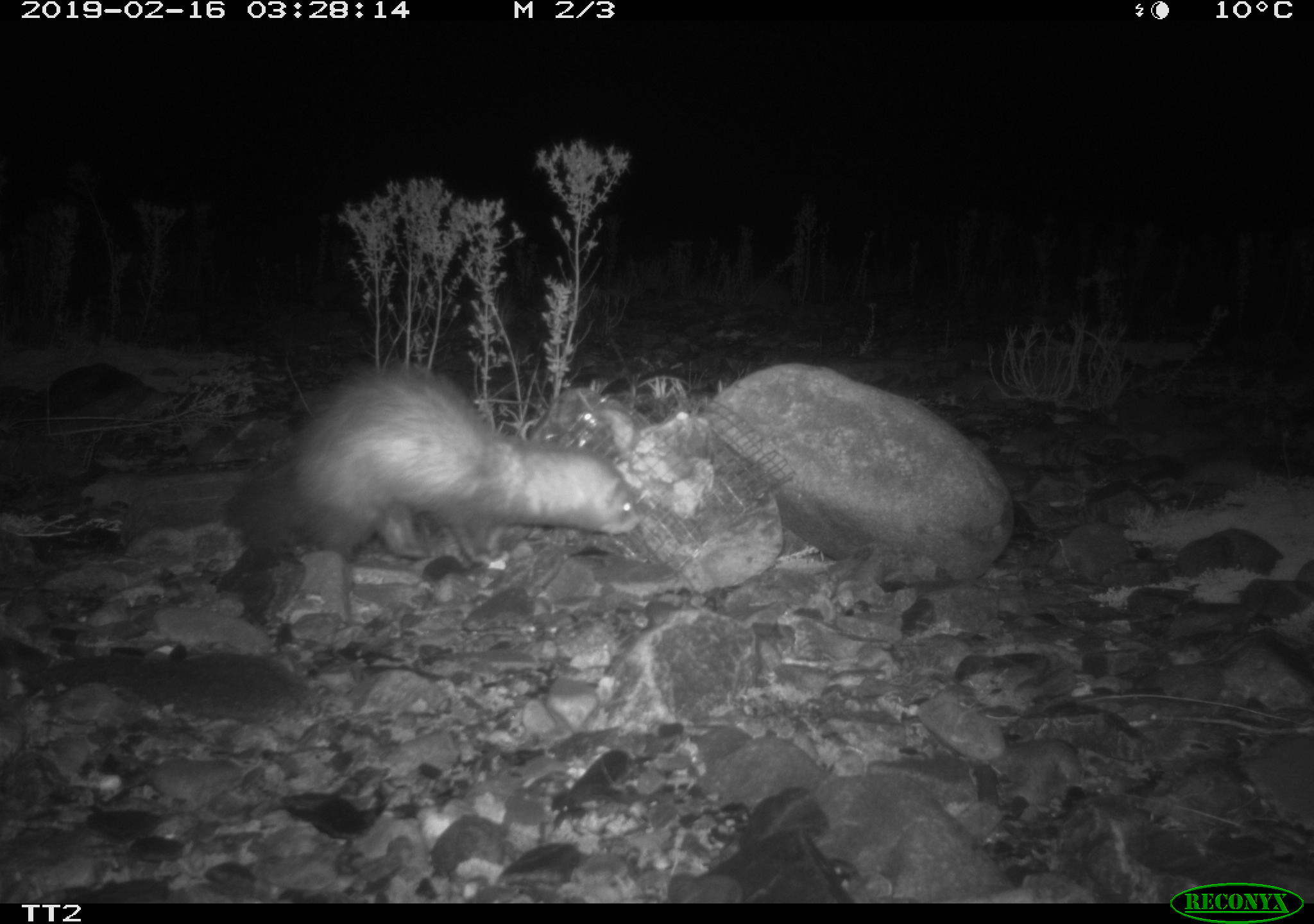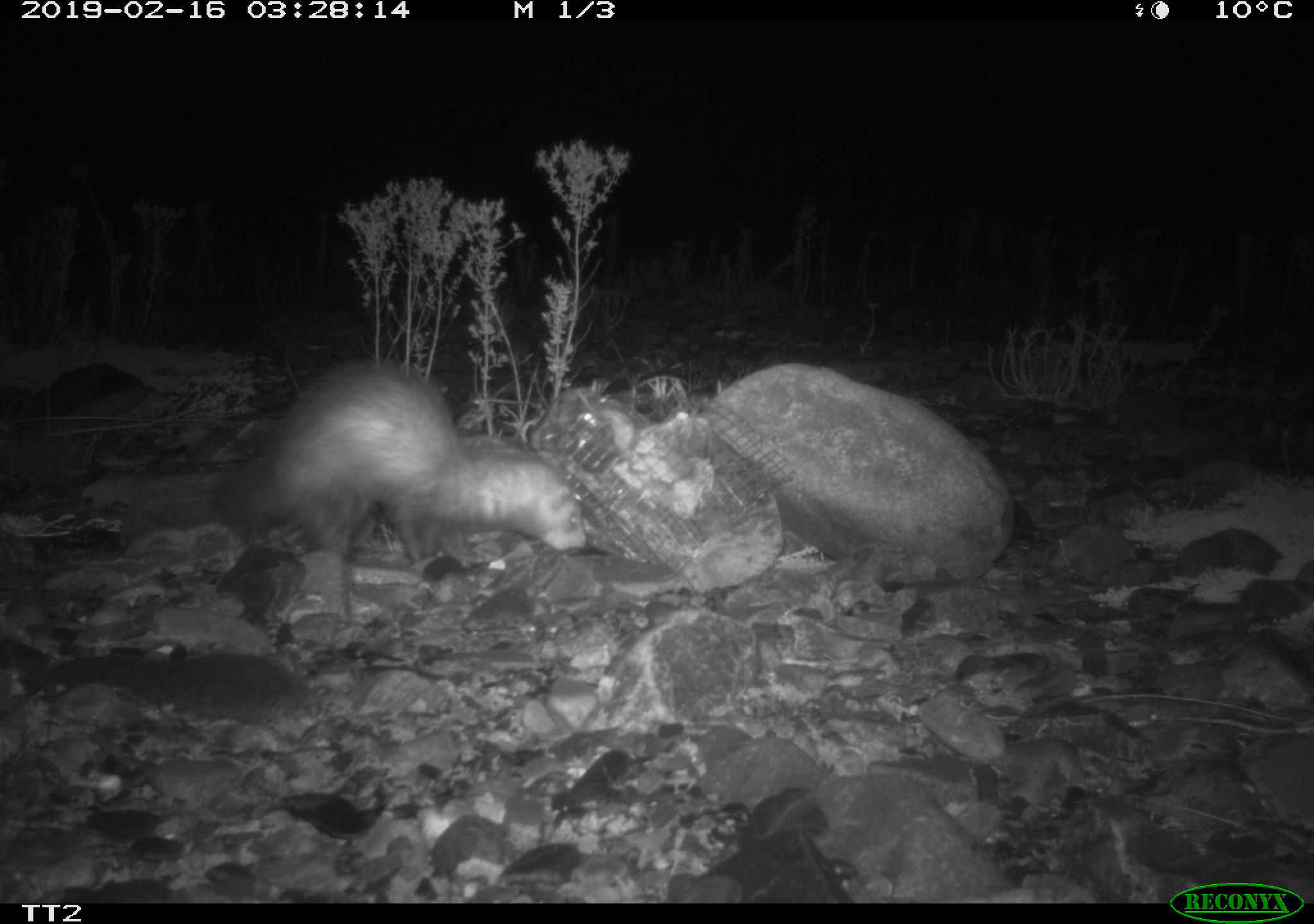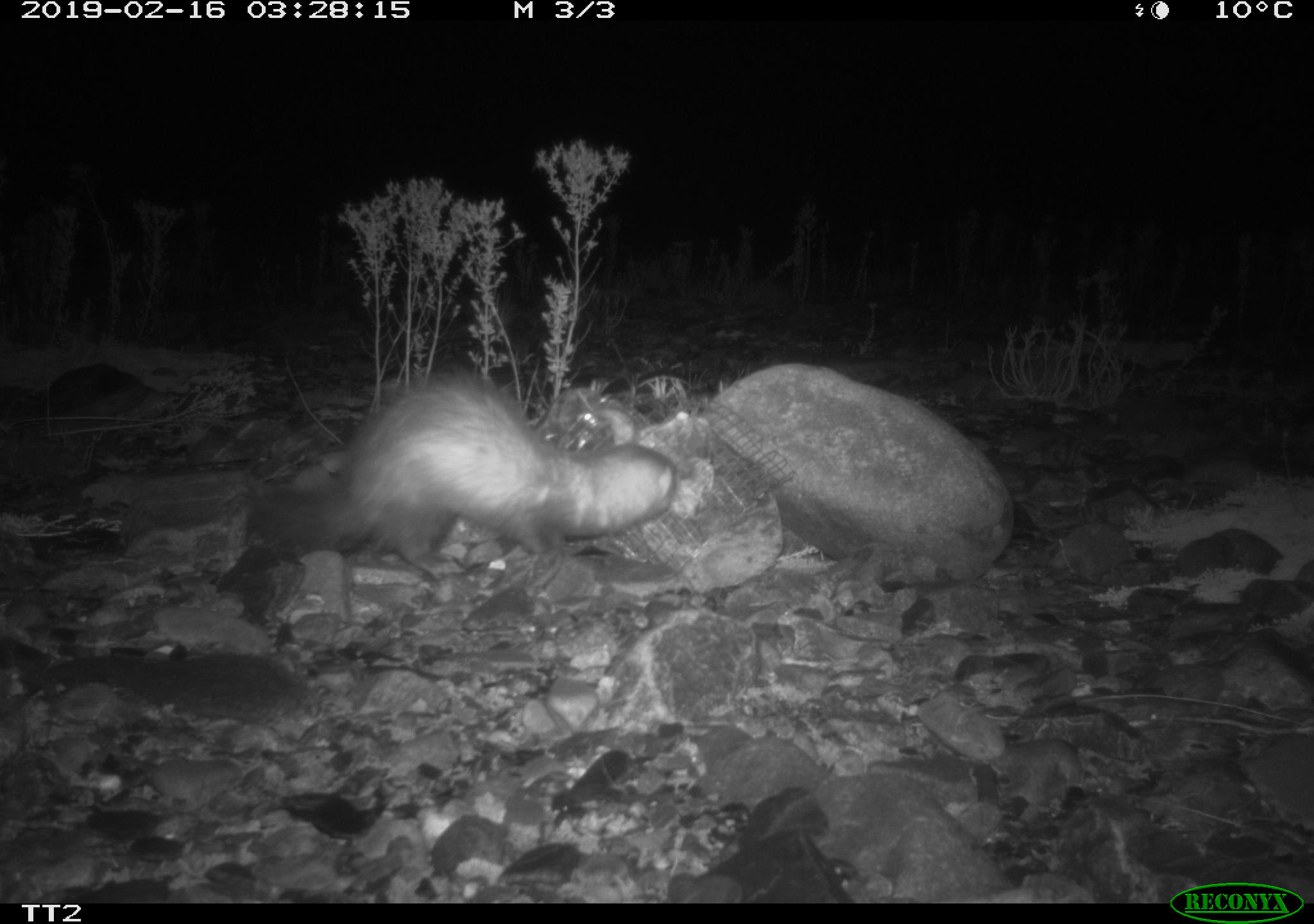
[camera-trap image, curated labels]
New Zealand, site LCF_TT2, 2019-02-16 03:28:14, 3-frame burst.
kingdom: Animalia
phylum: Chordata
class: Mammalia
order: Carnivora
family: Mustelidae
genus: Mustela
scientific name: Mustela furo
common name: ferret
Ferret (Mustela furo).